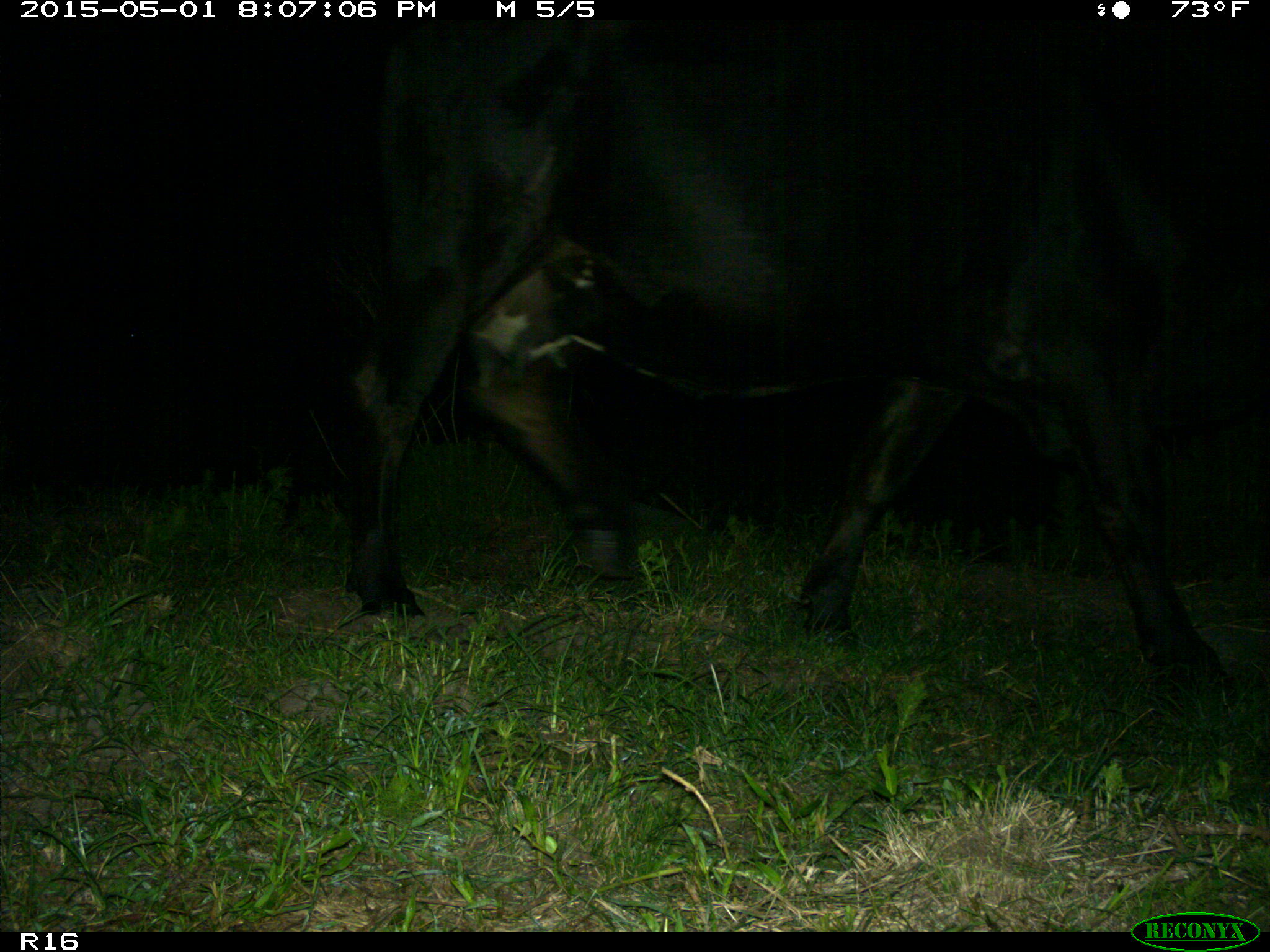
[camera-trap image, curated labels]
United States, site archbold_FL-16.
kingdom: Animalia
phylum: Chordata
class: Mammalia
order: Artiodactyla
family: Bovidae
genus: Bos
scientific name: Bos taurus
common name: domestic cow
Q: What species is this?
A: Bos taurus (domestic cow).